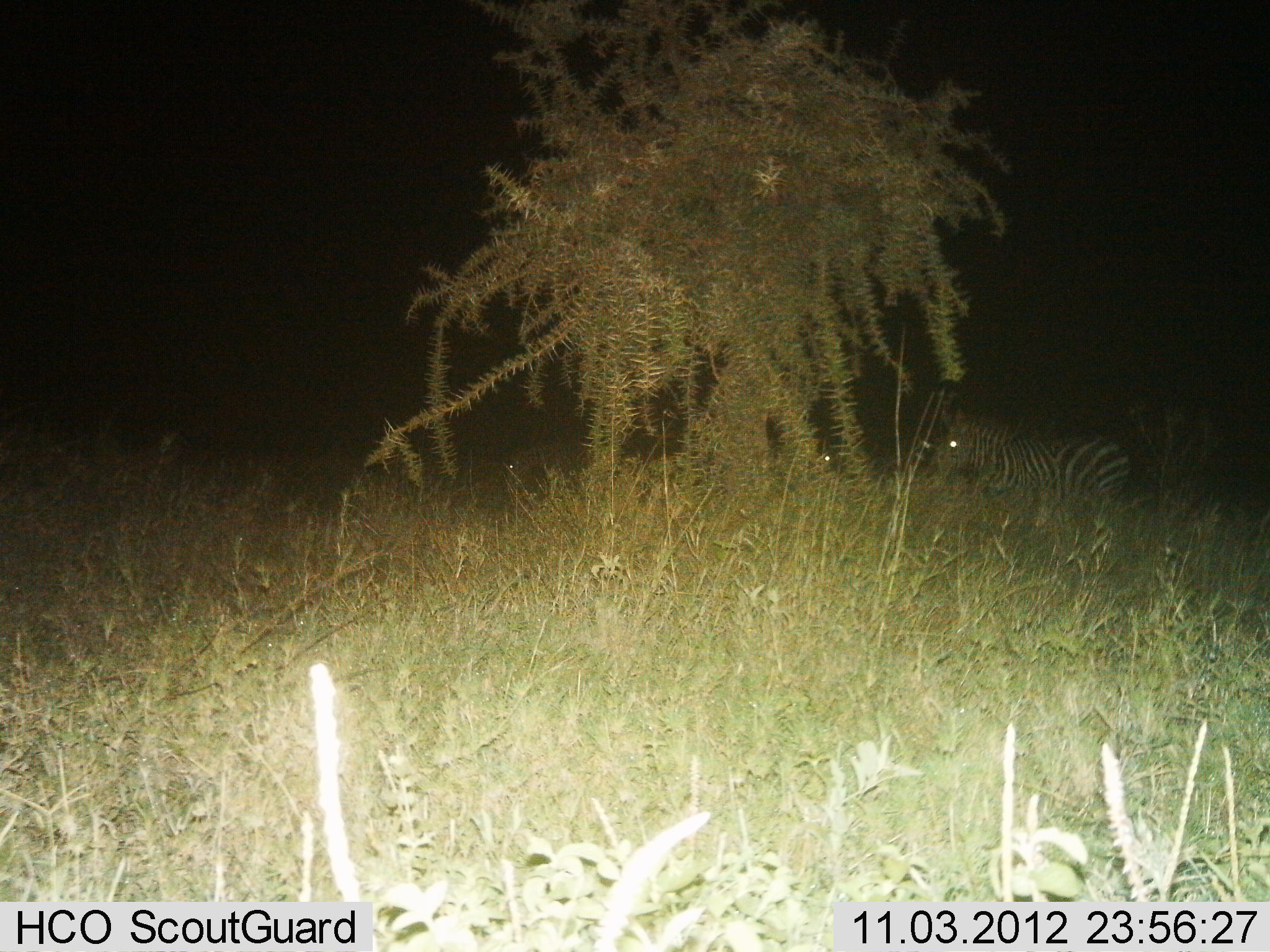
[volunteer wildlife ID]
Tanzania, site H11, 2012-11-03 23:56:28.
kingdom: Animalia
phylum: Chordata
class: Mammalia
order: Perissodactyla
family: Equidae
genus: Equus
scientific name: Equus quagga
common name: plains zebra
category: zebra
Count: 3.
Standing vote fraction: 90%.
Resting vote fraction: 0%.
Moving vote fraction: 0%.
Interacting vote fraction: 0%.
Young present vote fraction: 0%.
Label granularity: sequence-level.